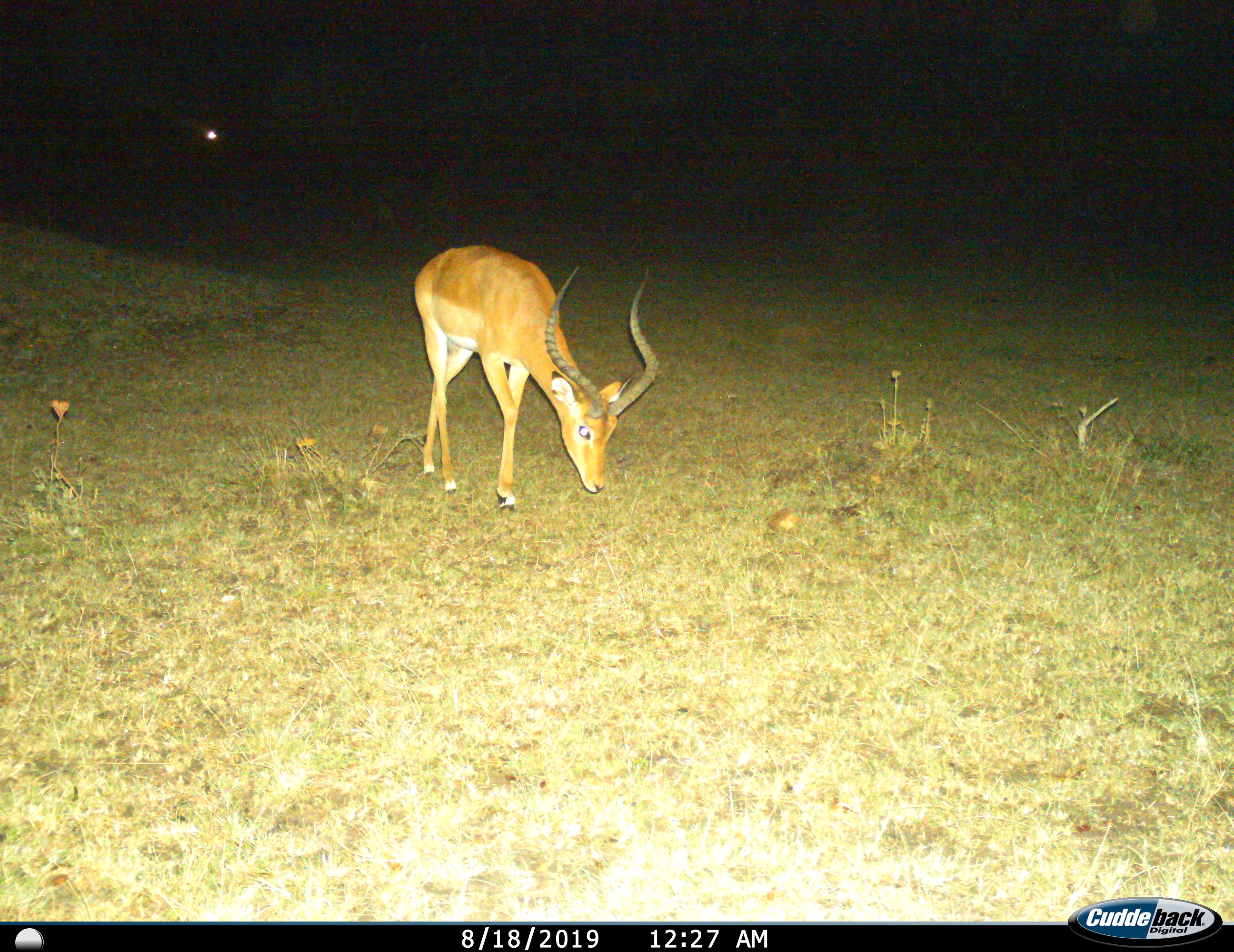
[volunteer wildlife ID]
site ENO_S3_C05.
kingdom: Animalia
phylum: Chordata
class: Mammalia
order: Artiodactyla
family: Bovidae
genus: Aepyceros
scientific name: Aepyceros melampus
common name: impala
Impala (Aepyceros melampus), count 1. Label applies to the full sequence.